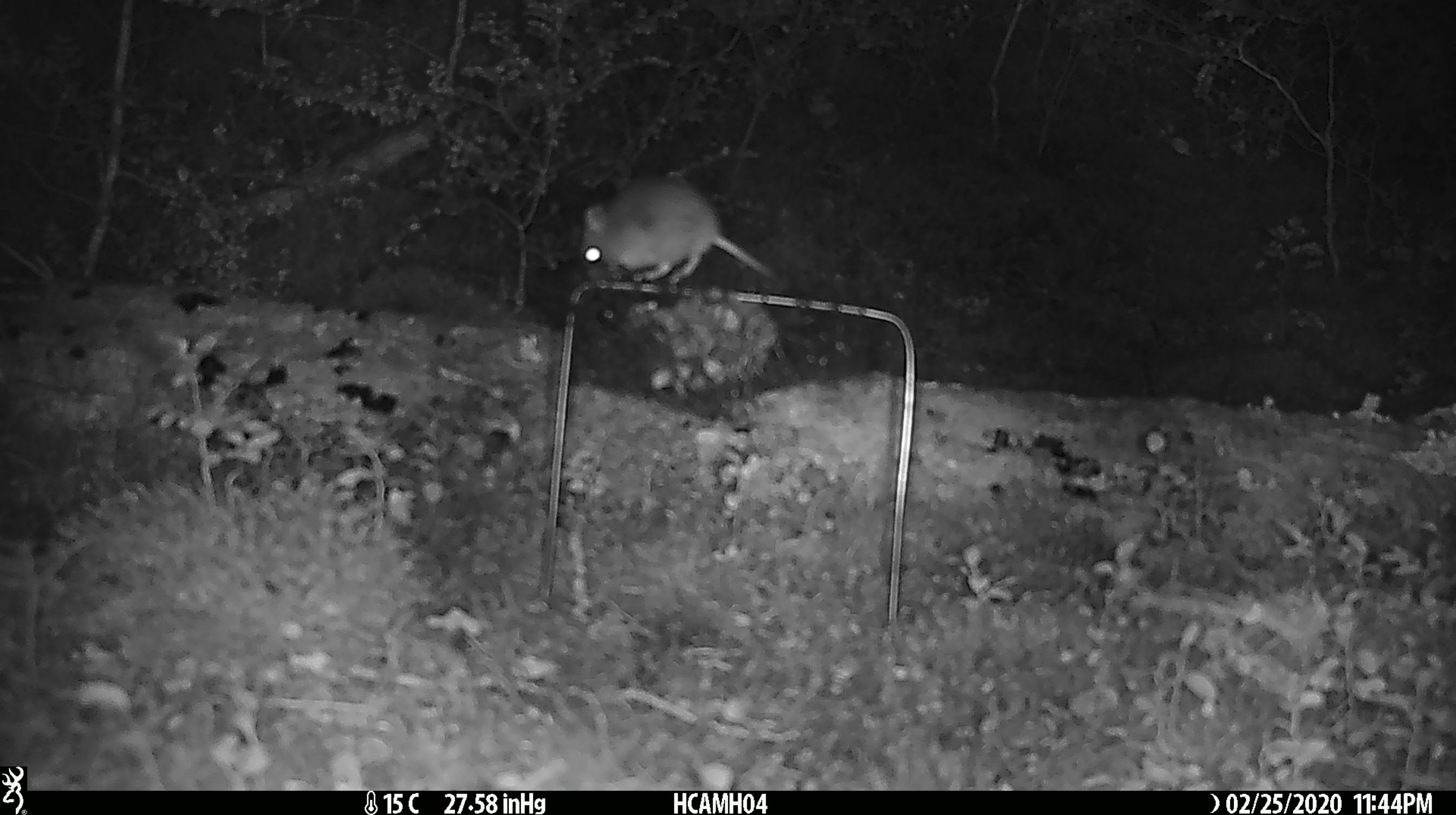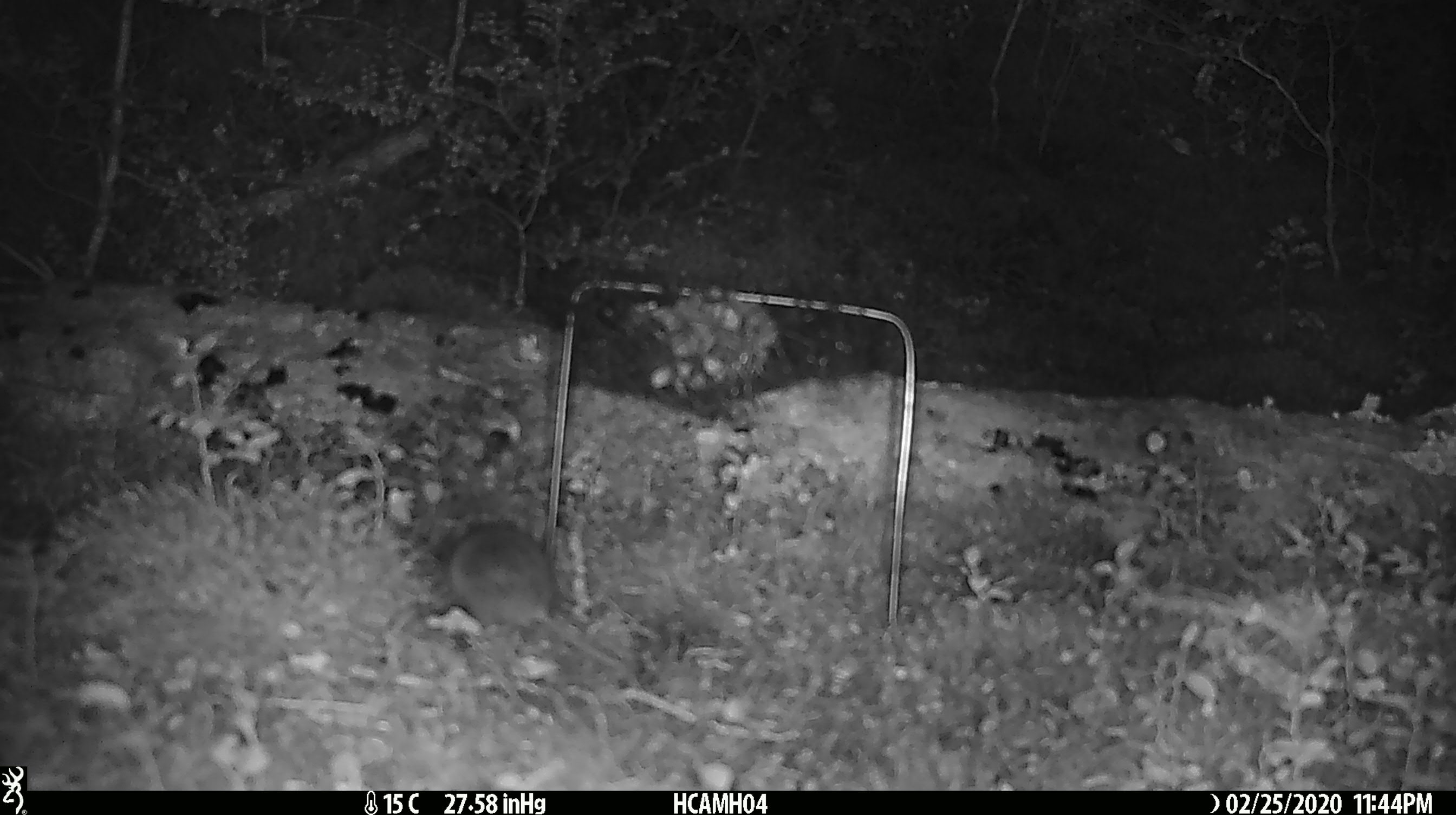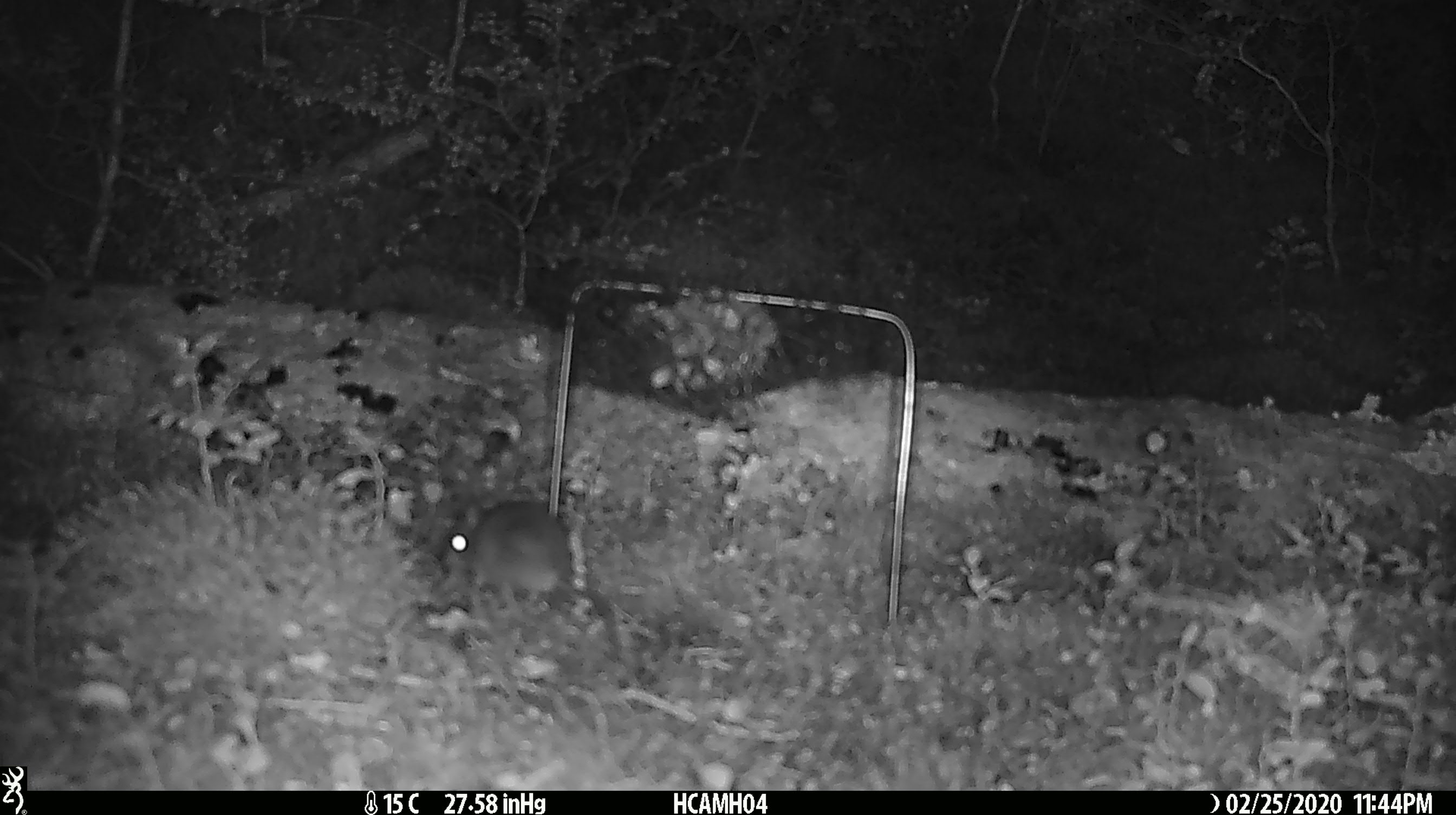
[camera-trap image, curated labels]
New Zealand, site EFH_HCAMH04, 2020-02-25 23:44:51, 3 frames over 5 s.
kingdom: Animalia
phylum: Chordata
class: Mammalia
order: Rodentia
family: Muridae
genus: Mus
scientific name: Mus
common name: mouse